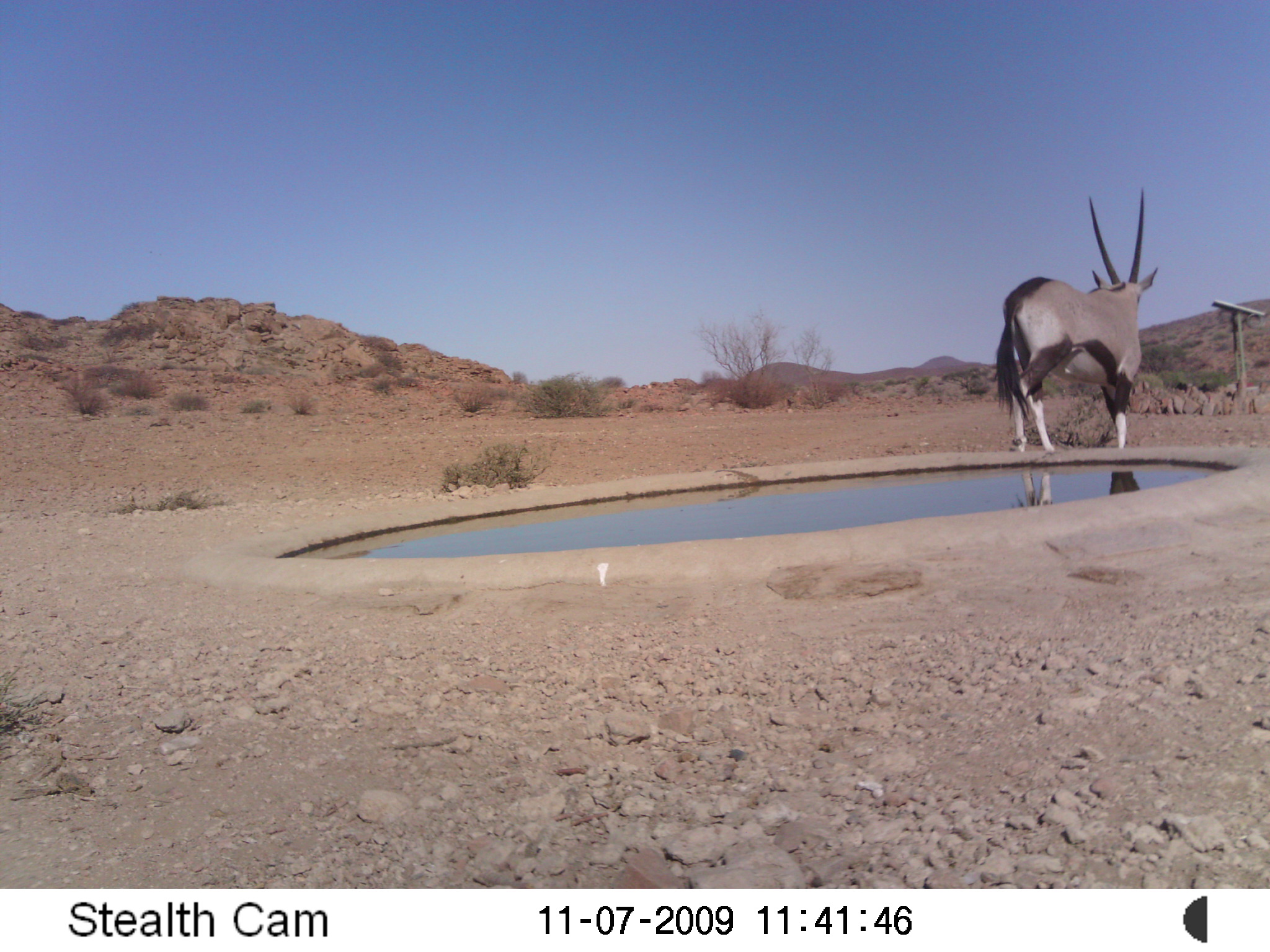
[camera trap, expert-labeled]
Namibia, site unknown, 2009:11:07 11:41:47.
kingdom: Animalia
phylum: Chordata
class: Mammalia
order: Artiodactyla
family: Bovidae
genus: Oryx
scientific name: Oryx gazella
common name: gemsbok